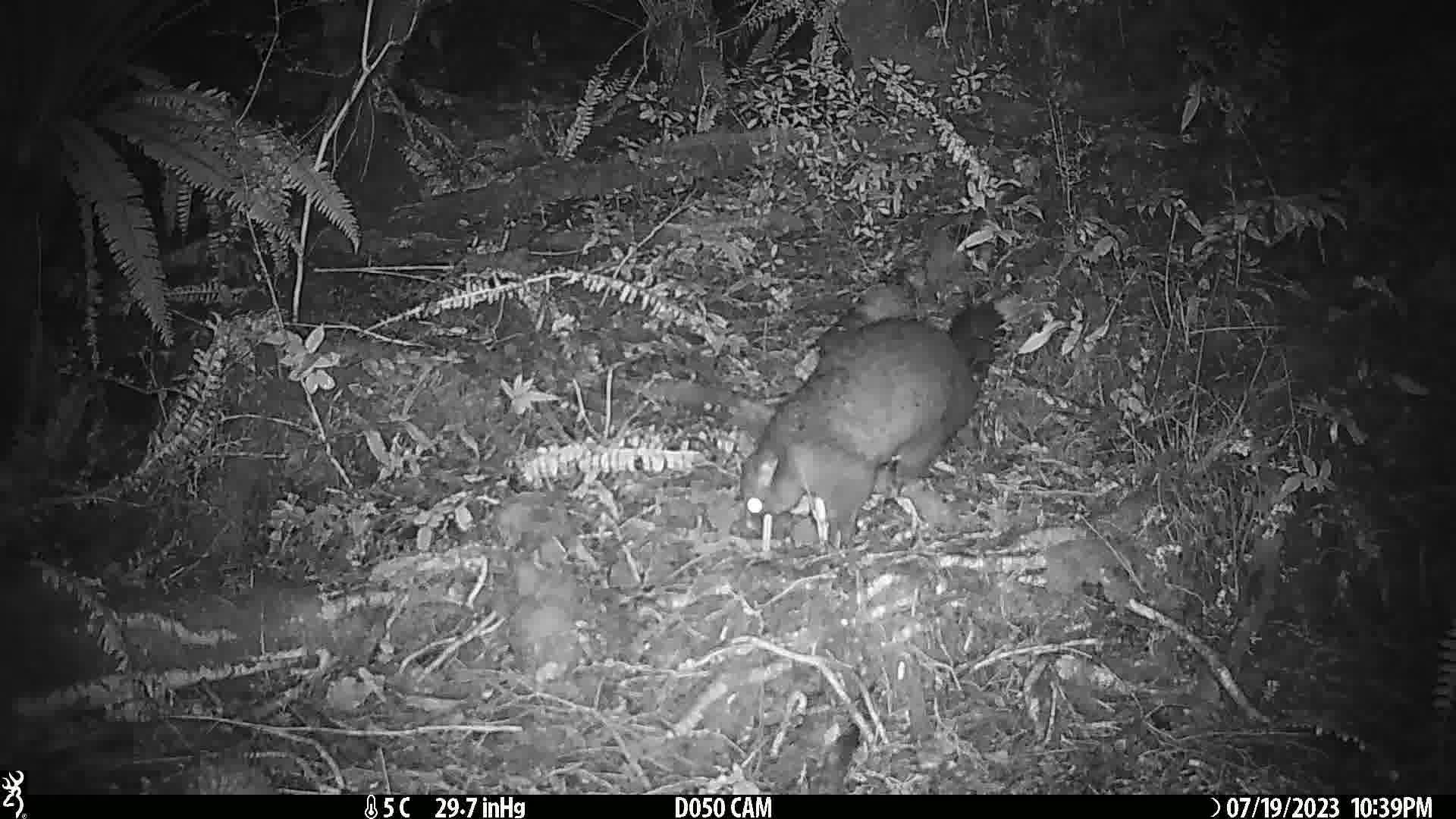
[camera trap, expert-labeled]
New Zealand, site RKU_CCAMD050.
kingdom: Animalia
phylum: Chordata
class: Mammalia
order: Diprotodontia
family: Phalangeridae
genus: Trichosurus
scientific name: Trichosurus vulpecula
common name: common brushtail possum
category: possum